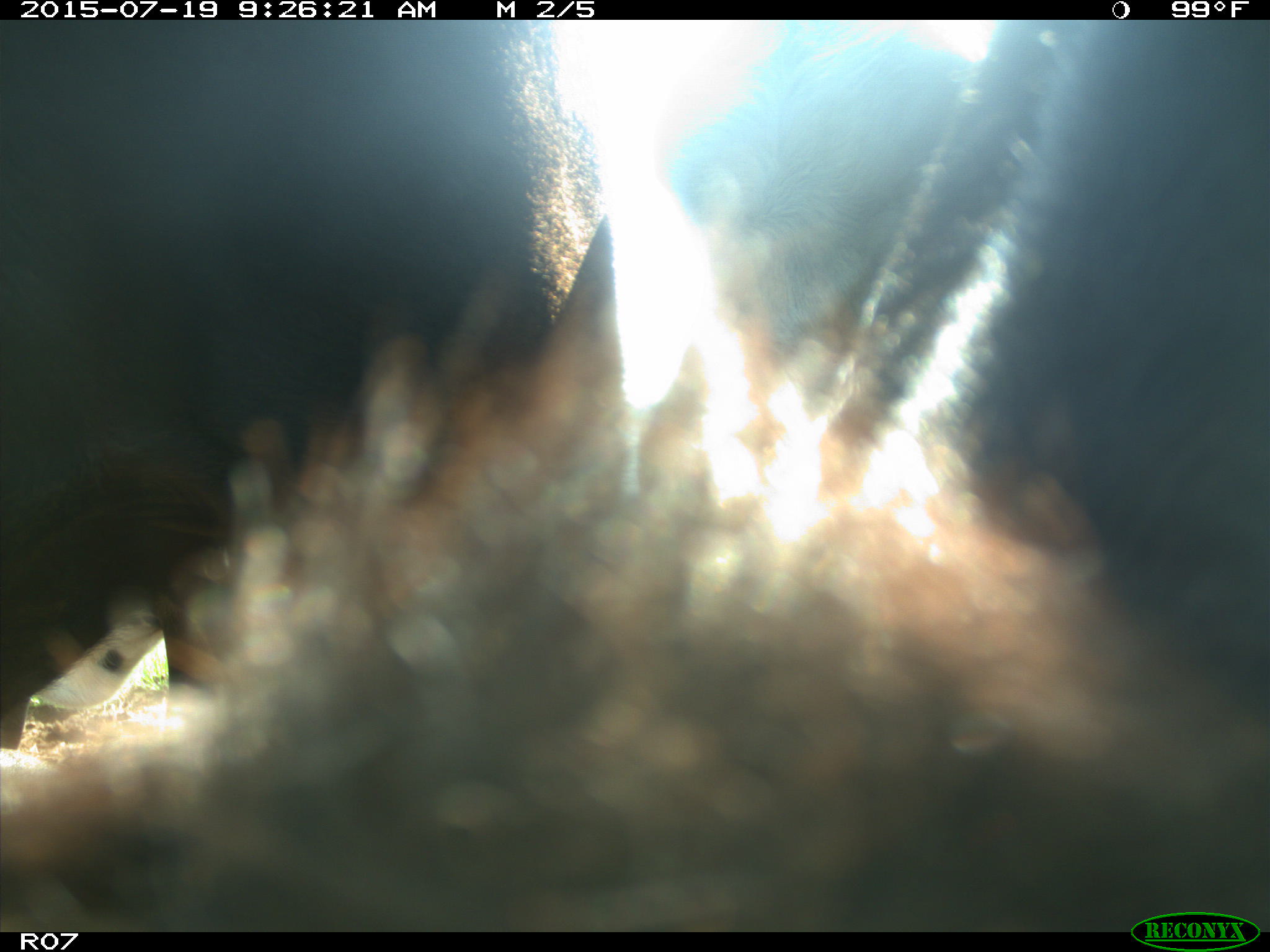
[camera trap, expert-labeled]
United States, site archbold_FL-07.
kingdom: Animalia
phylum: Chordata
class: Mammalia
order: Artiodactyla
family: Bovidae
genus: Bos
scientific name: Bos taurus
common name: domestic cow